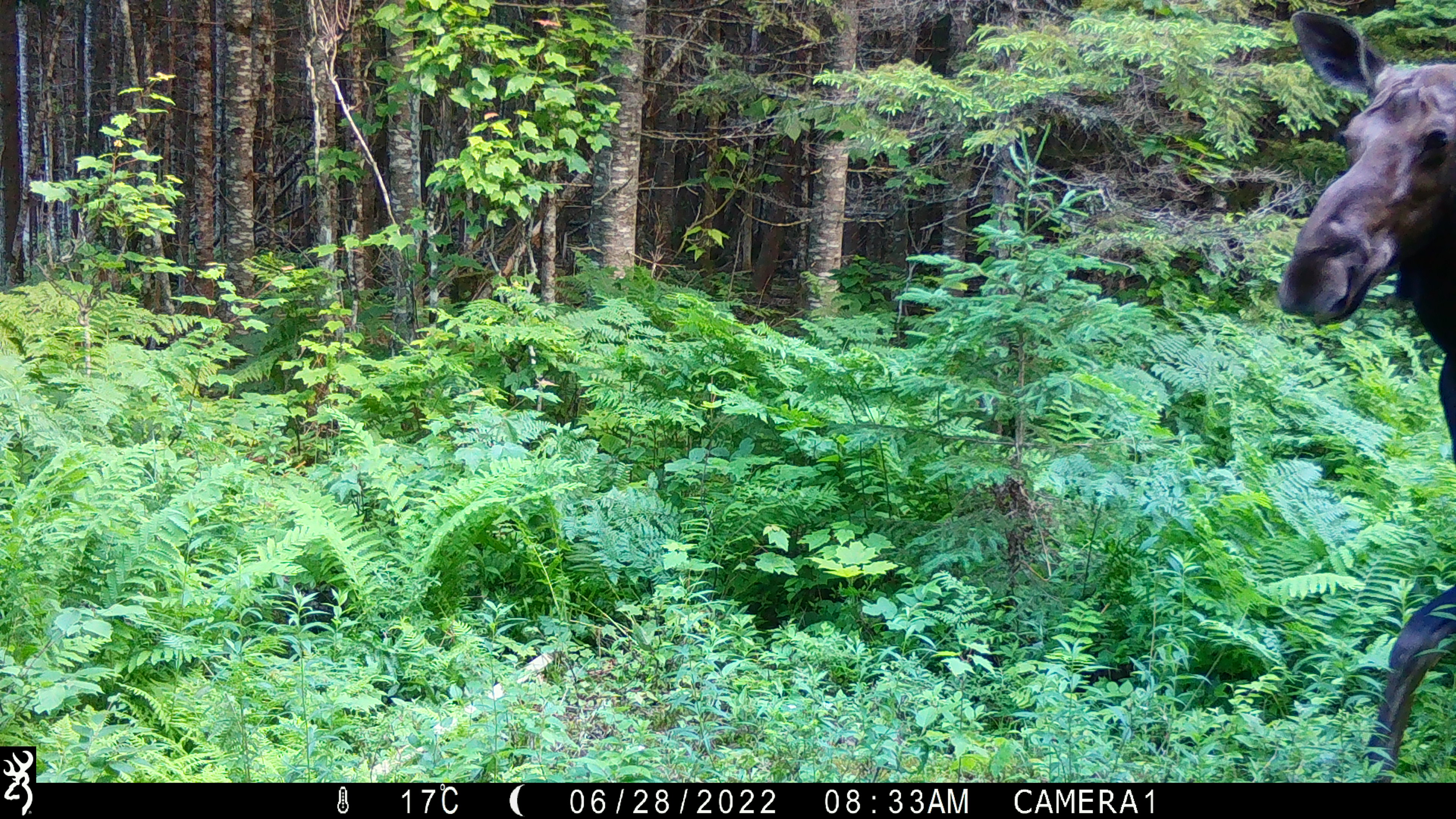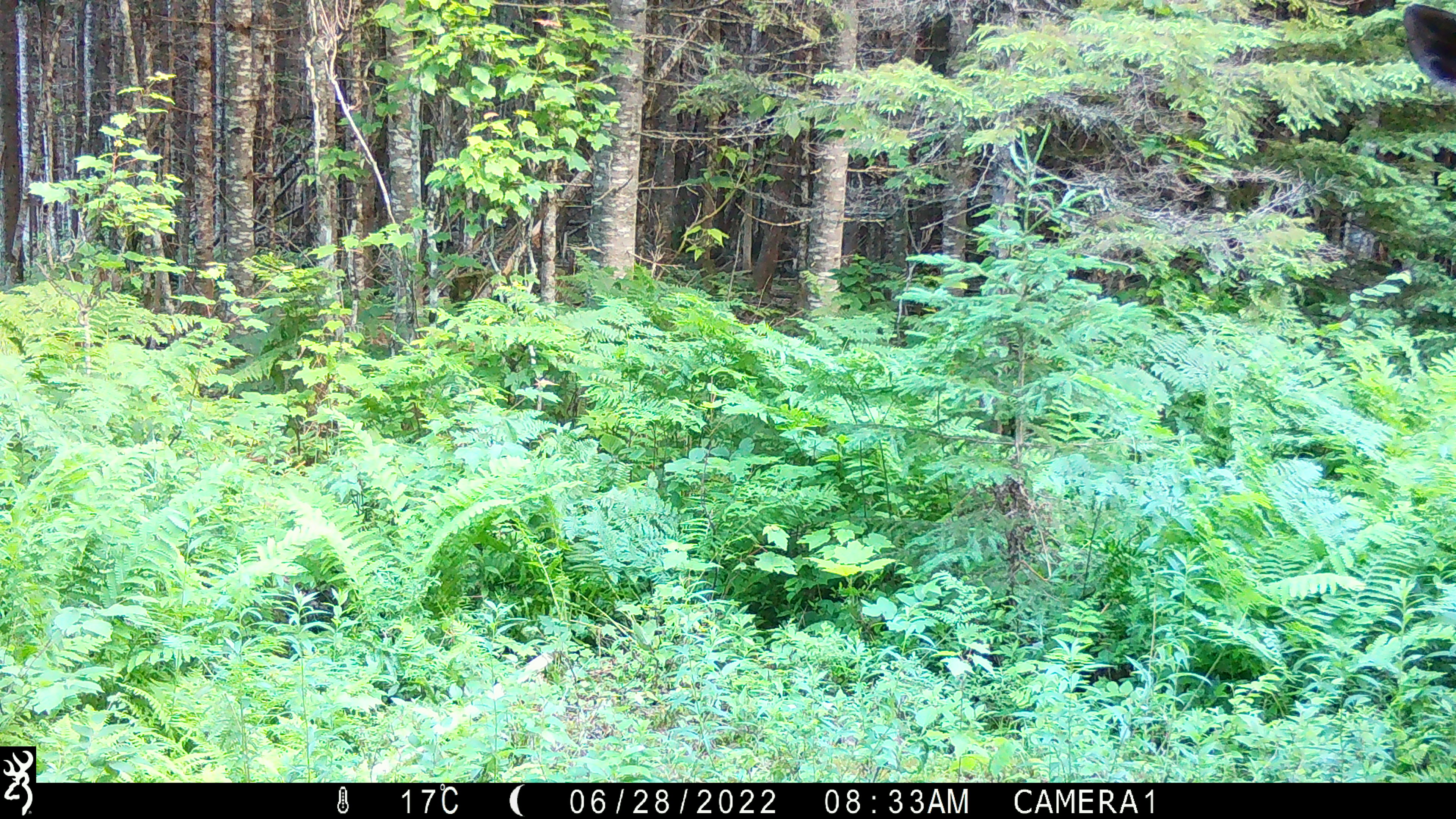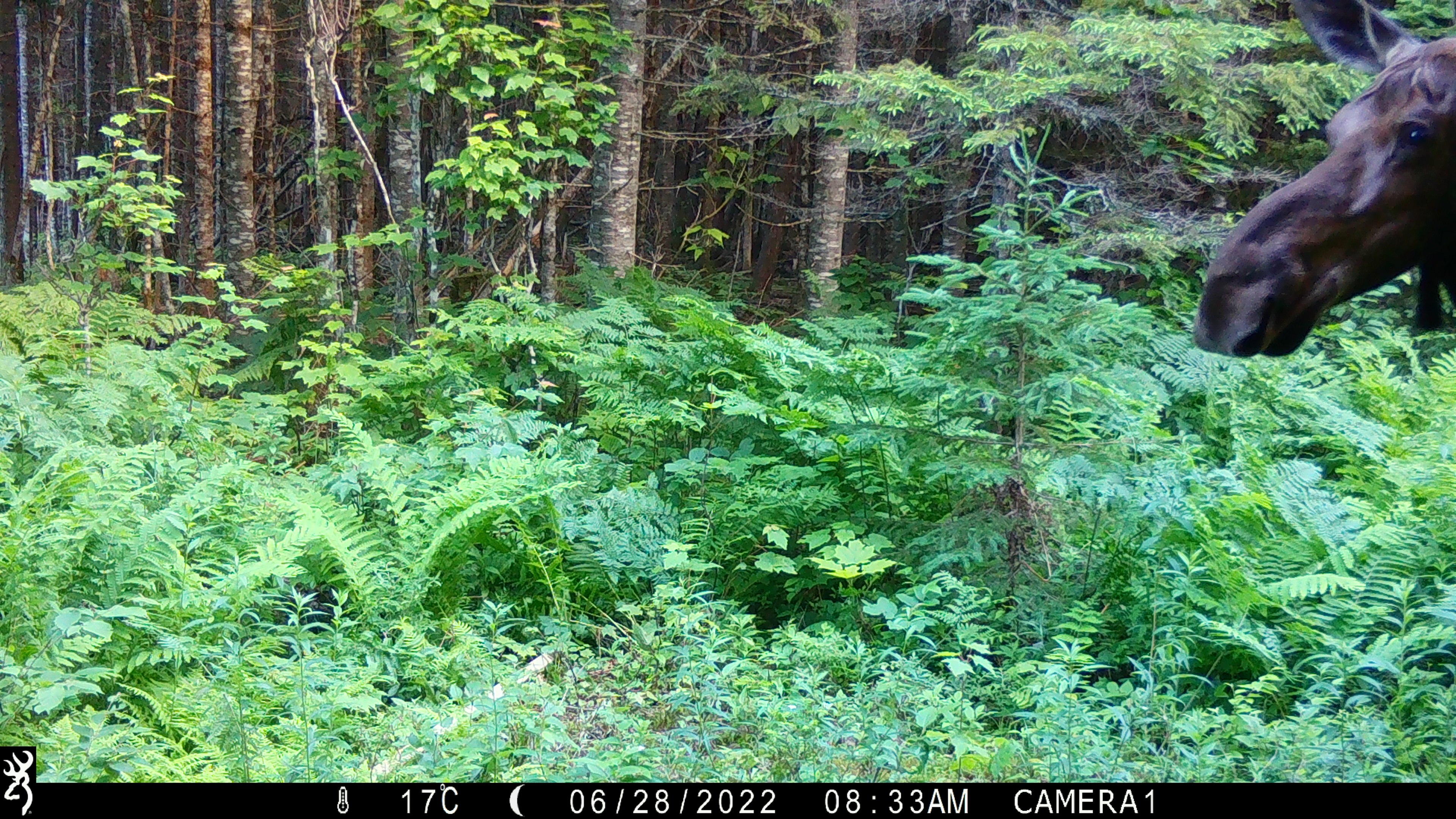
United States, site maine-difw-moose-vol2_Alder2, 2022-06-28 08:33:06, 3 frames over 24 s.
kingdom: Animalia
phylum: Chordata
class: Mammalia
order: Artiodactyla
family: Cervidae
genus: Alces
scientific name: Alces alces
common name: moose